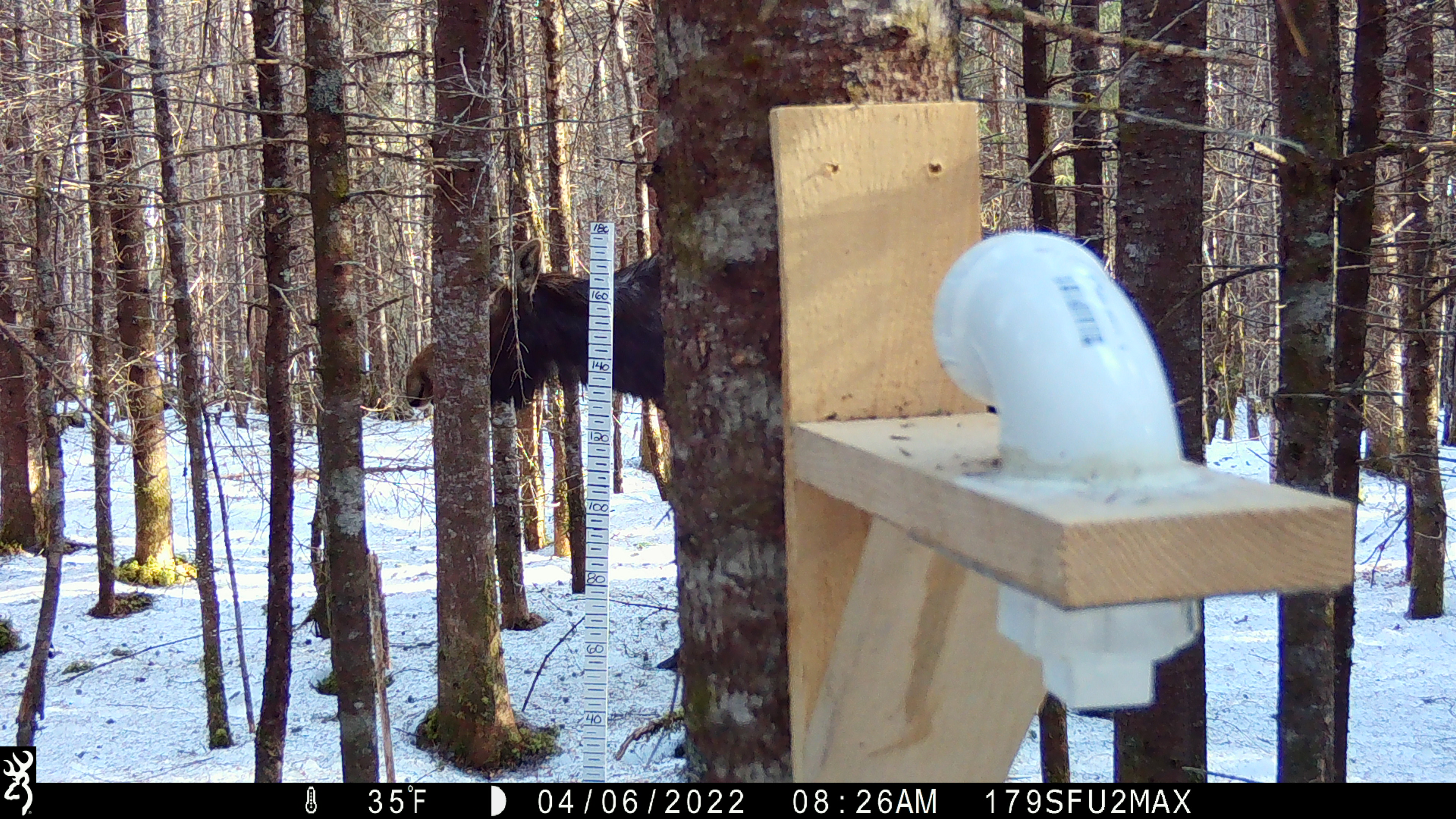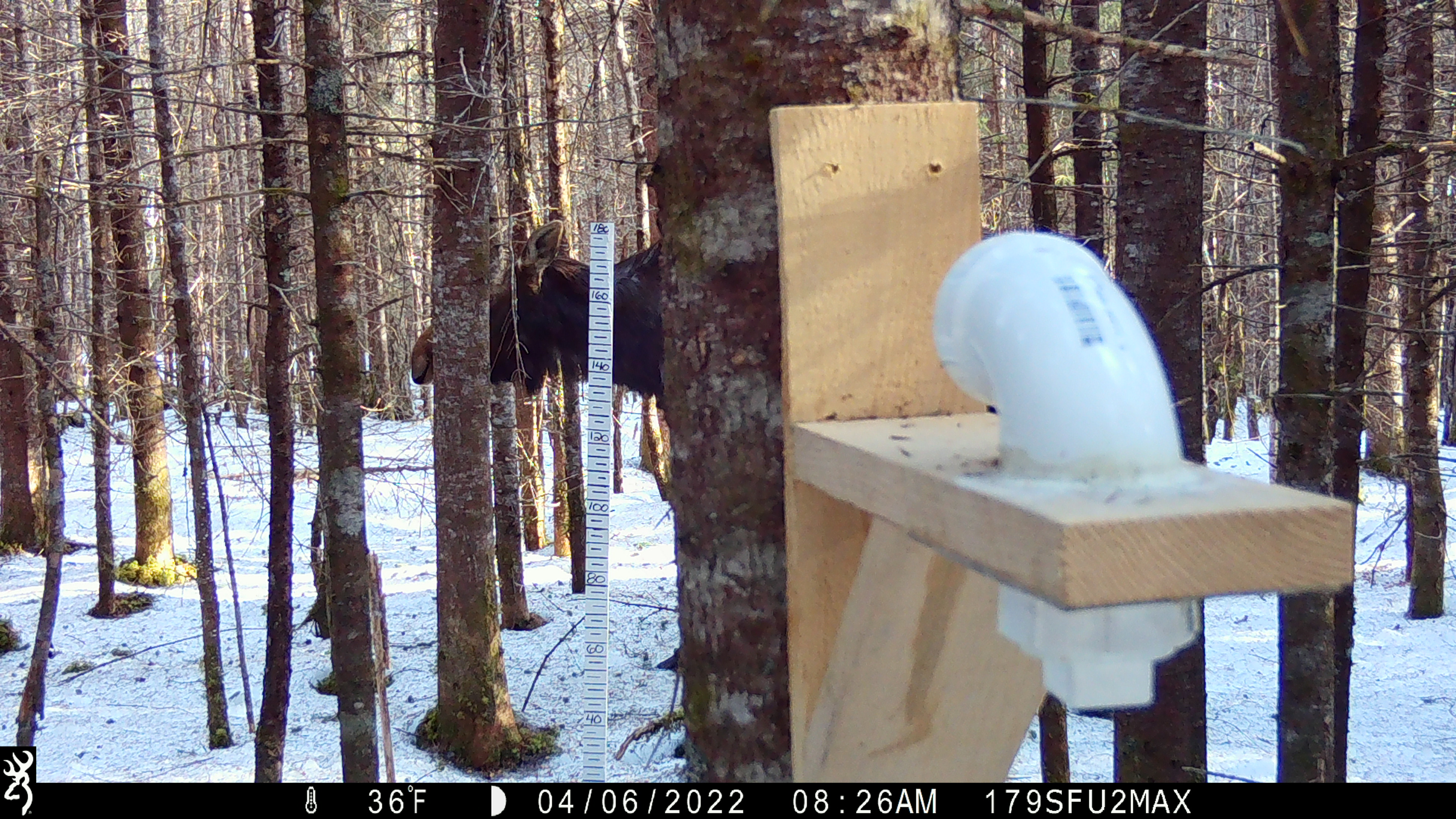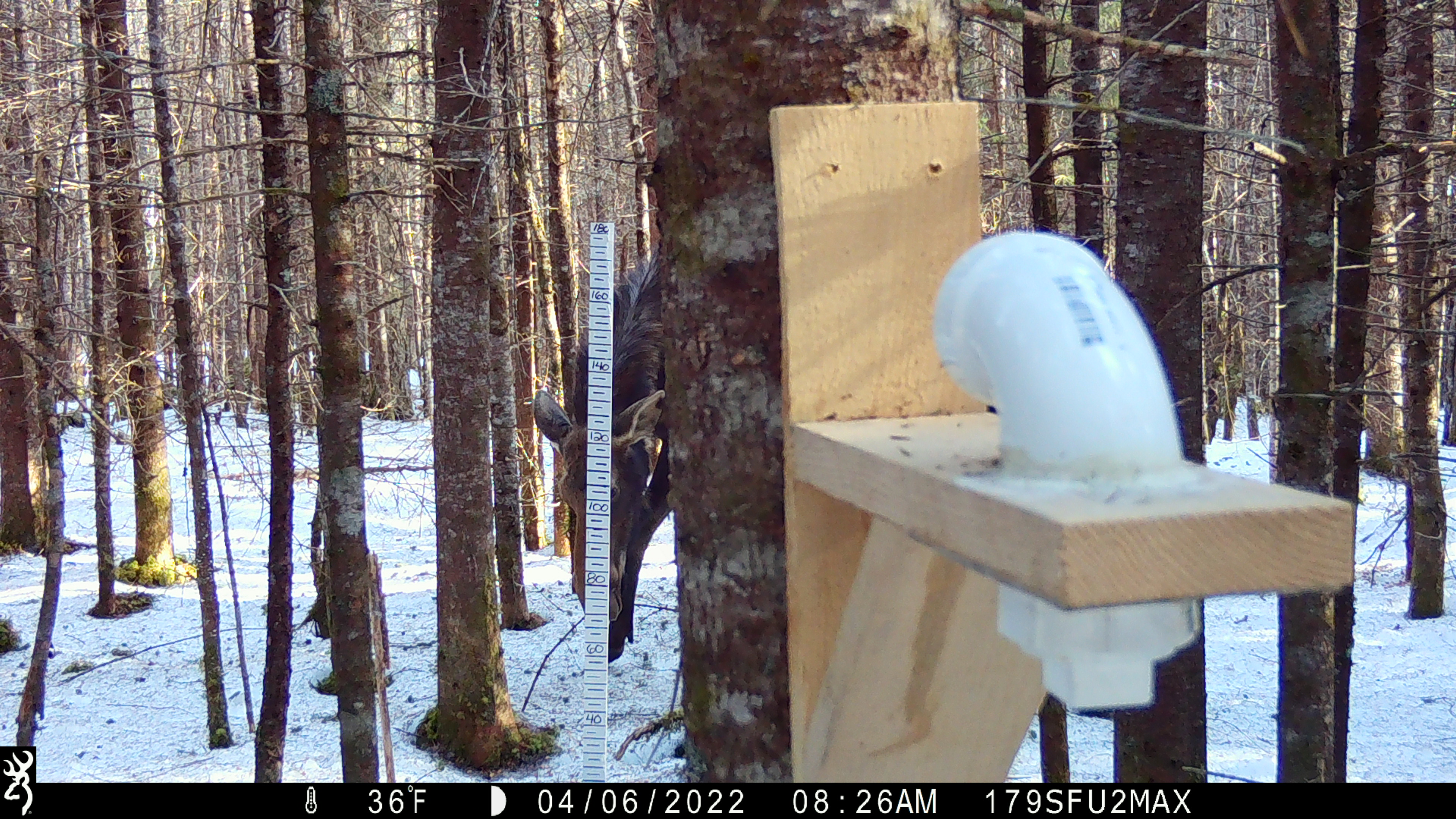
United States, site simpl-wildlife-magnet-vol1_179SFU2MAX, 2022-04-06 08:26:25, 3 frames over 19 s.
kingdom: Animalia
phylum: Chordata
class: Mammalia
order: Artiodactyla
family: Cervidae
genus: Alces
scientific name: Alces alces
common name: moose